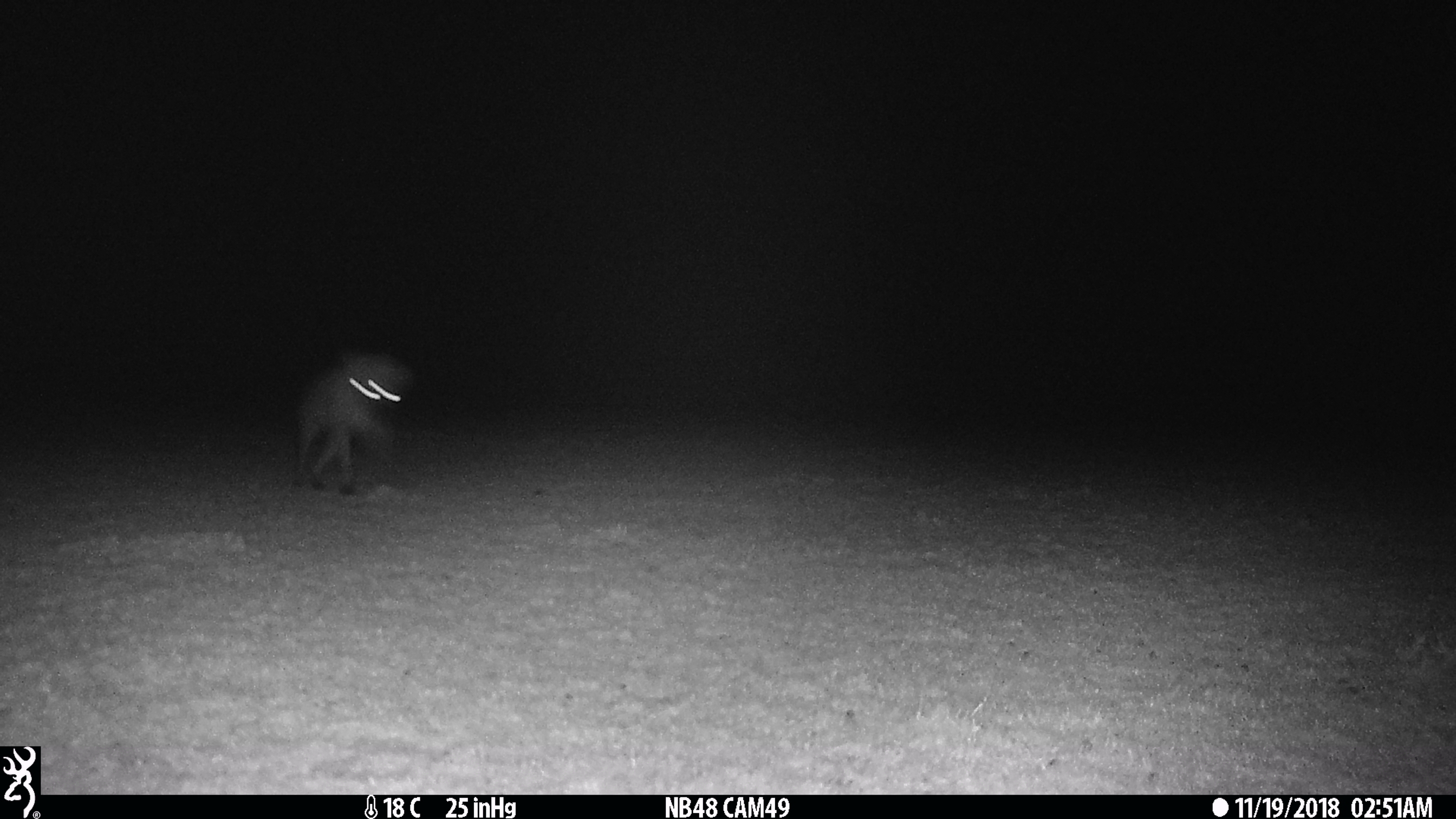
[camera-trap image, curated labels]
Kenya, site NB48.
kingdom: Animalia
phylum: Chordata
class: Mammalia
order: Carnivora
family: Hyaenidae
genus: Crocuta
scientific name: Crocuta crocuta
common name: spotted hyena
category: hyena spotted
Hyena spotted (spotted hyena) (Crocuta crocuta).